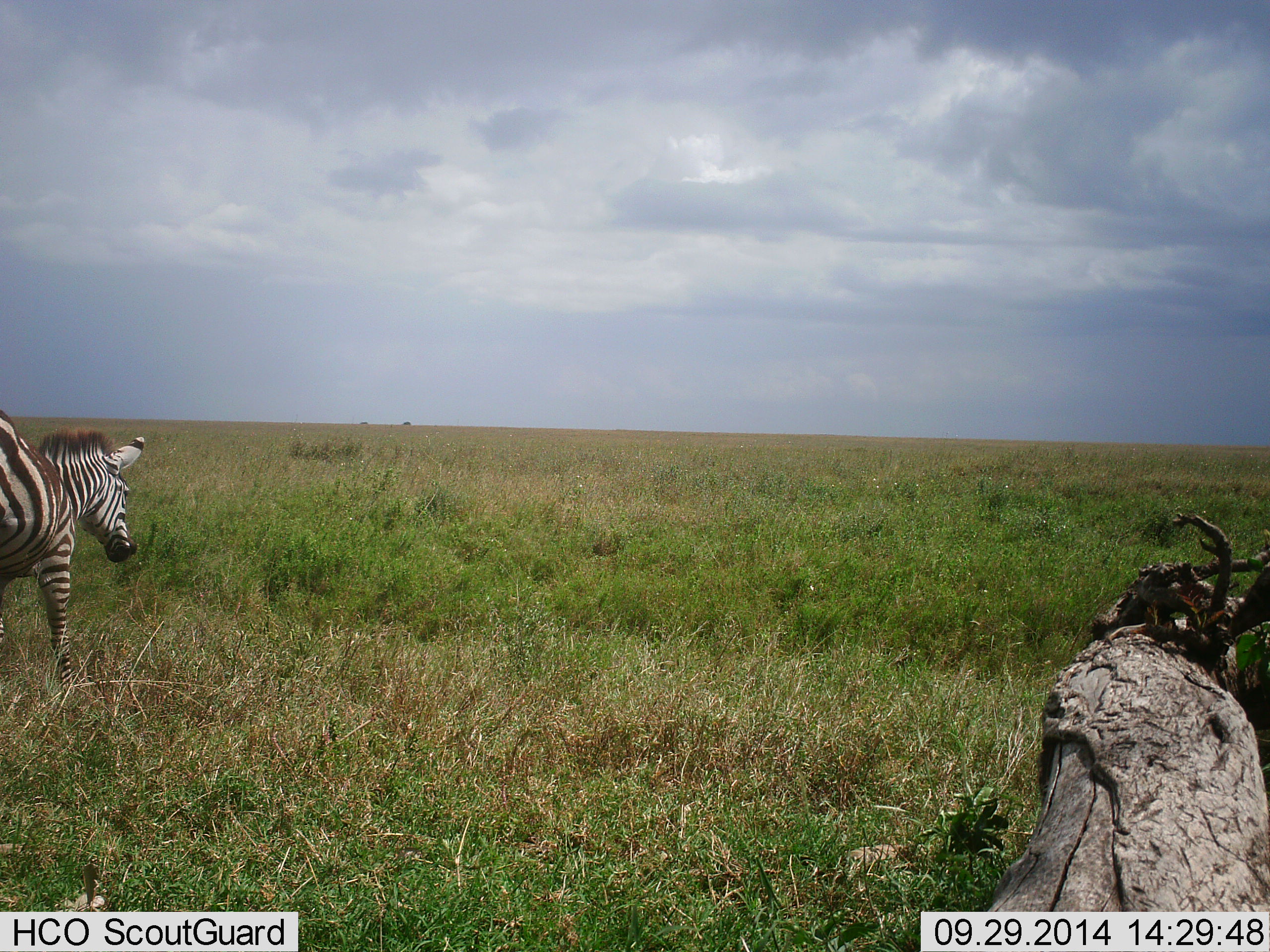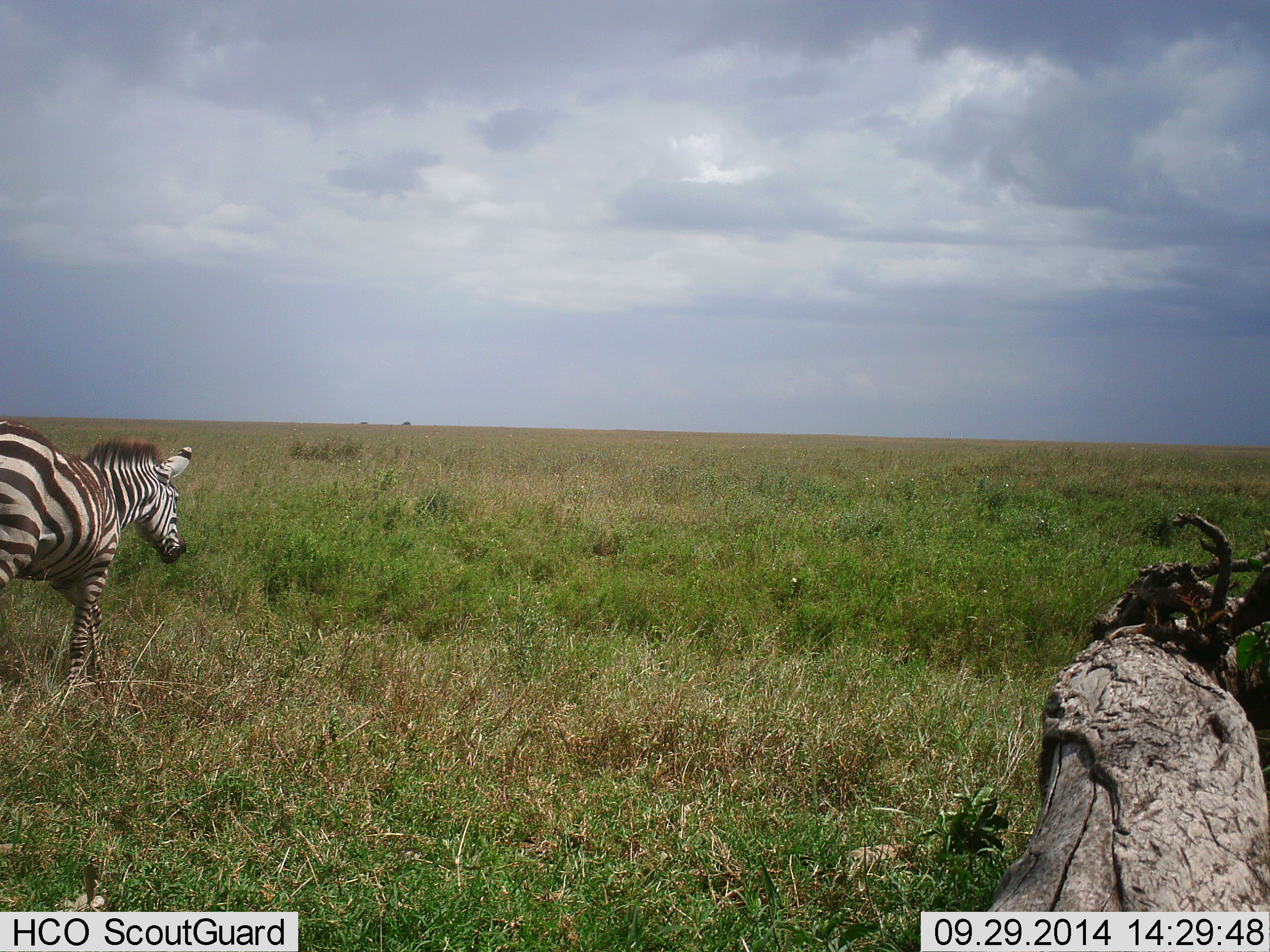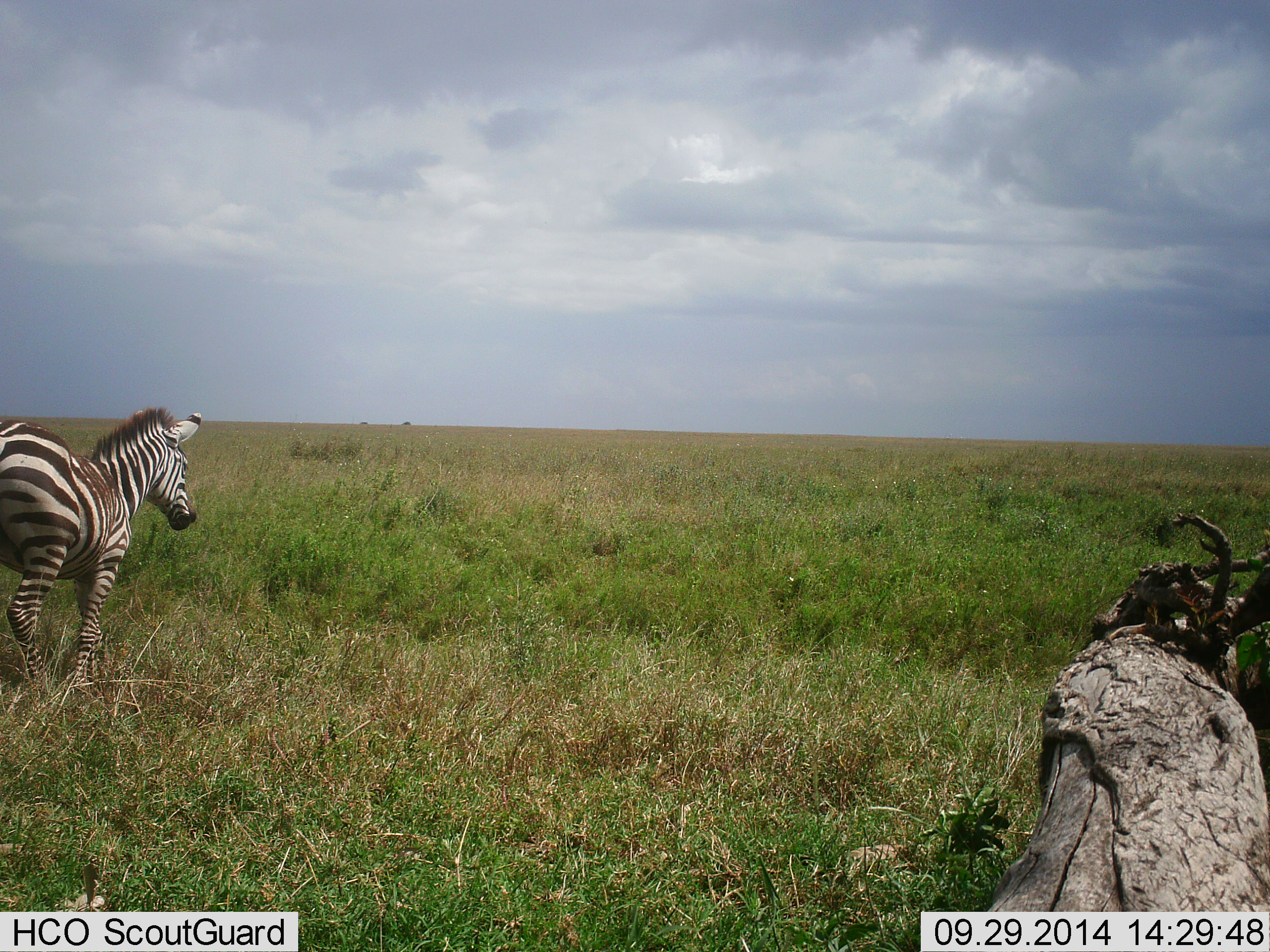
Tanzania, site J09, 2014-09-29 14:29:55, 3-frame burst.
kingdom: Animalia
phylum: Chordata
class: Mammalia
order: Perissodactyla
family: Equidae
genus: Equus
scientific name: Equus quagga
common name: plains zebra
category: zebra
Zebra (plains zebra) (Equus quagga), count 1. Behavior (volunteer vote fractions): standing 30%, resting 0%, moving 70%, interacting 0%. Young present (vote fraction): 0%. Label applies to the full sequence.